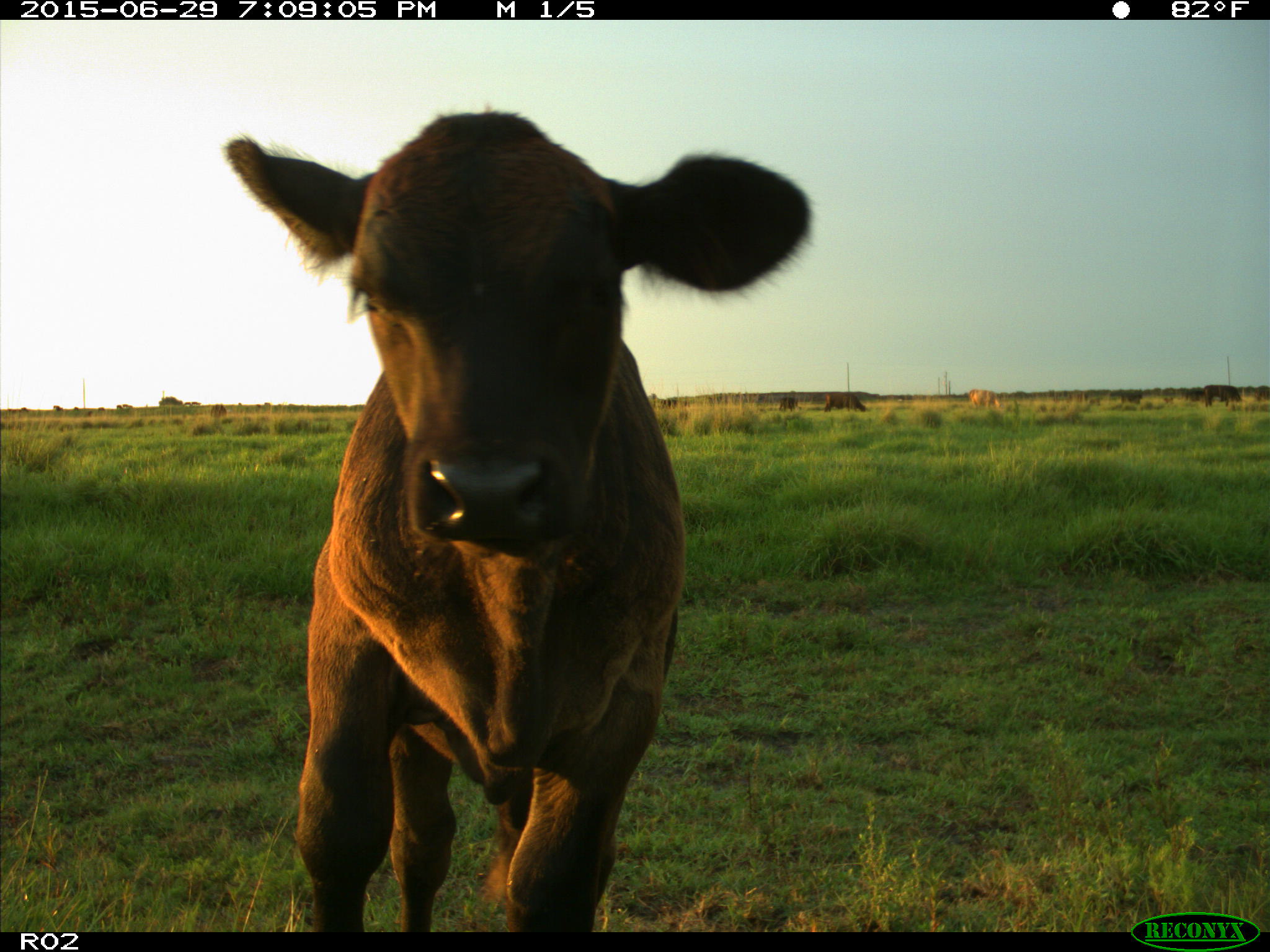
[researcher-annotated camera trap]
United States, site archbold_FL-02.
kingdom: Animalia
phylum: Chordata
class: Mammalia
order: Artiodactyla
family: Bovidae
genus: Bos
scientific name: Bos taurus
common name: domestic cow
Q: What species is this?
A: Bos taurus (domestic cow).